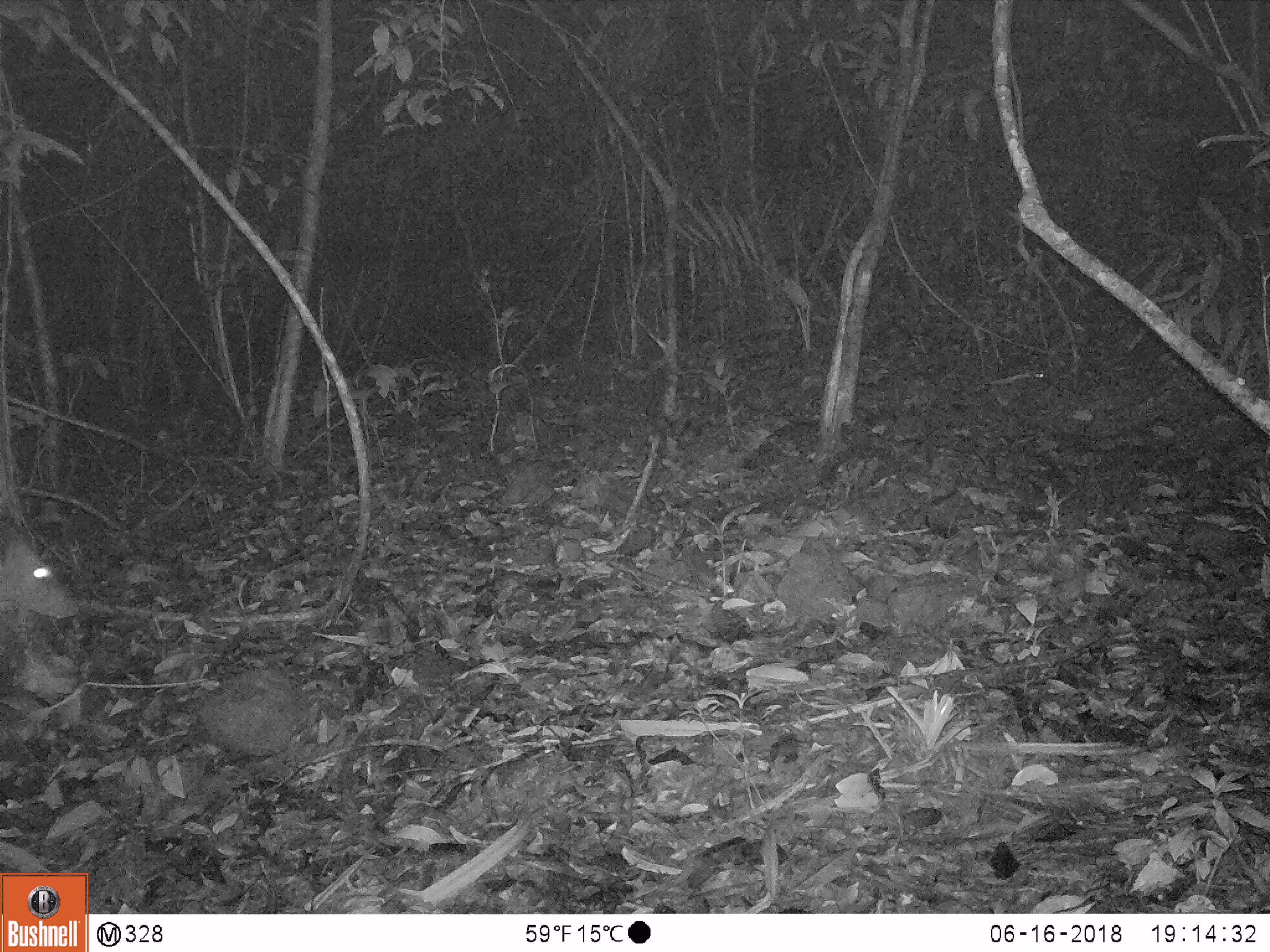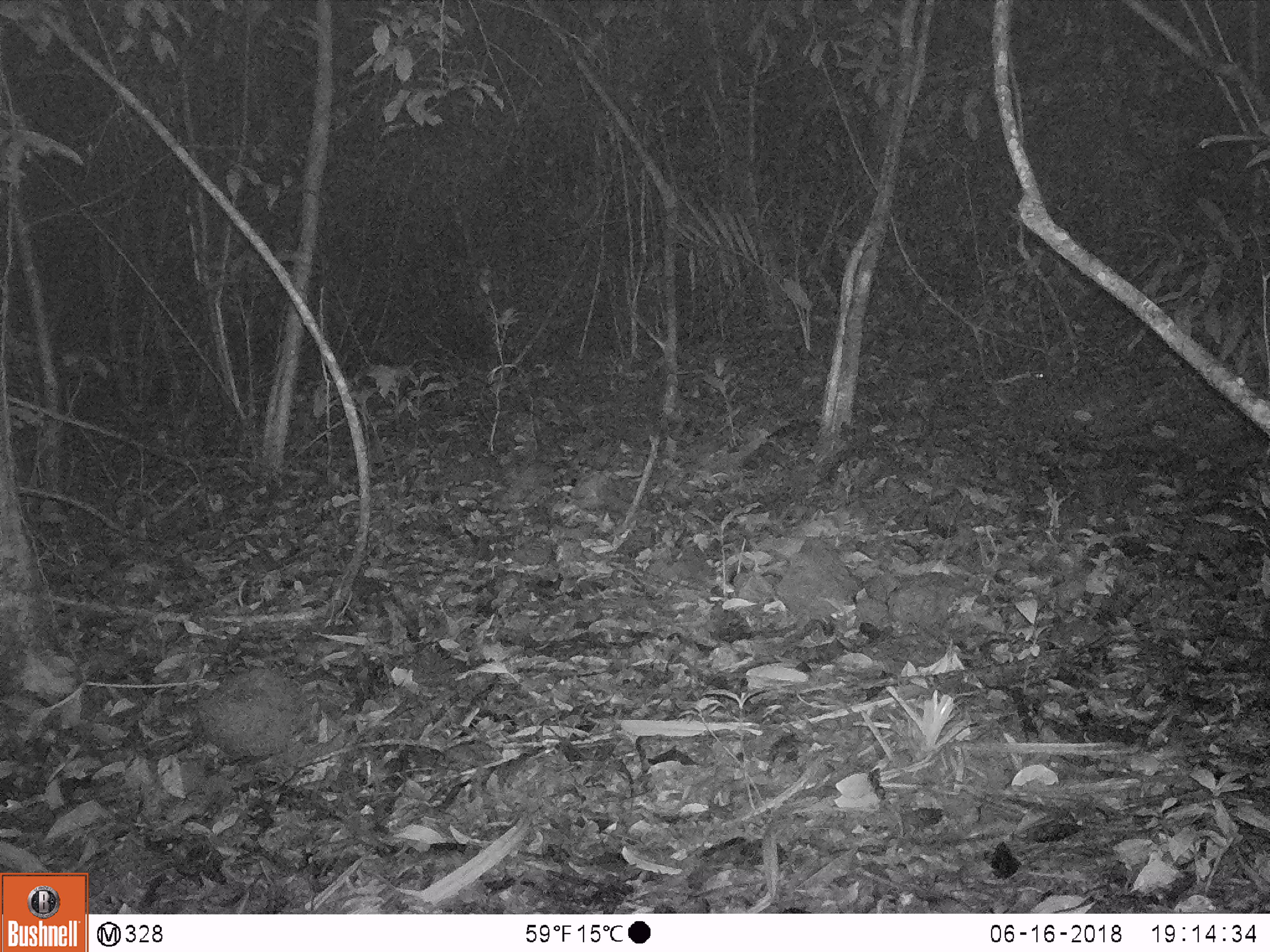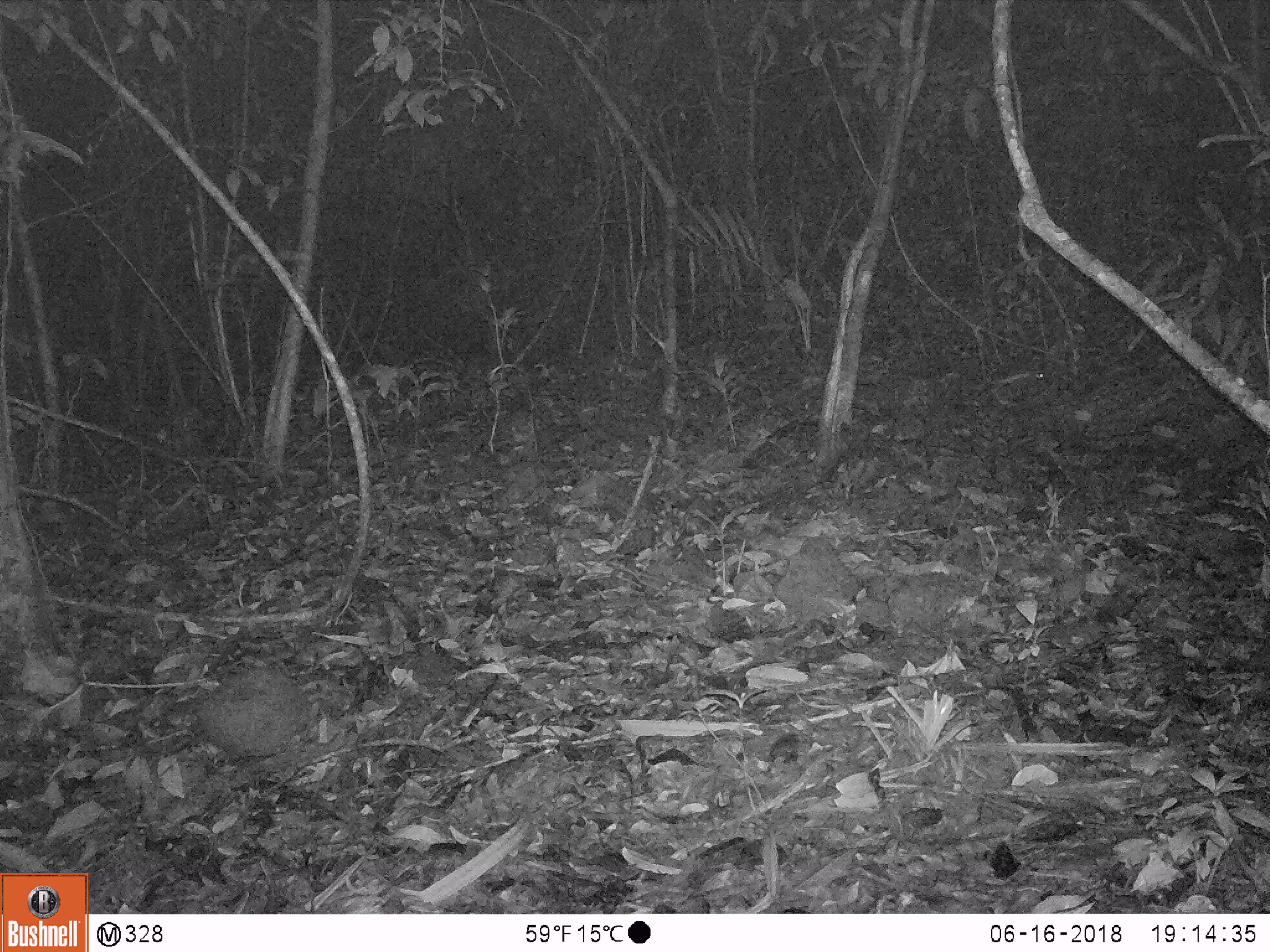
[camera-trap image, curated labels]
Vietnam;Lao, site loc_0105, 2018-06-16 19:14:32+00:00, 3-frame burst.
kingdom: Animalia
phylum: Chordata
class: Mammalia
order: Artiodactyla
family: Cervidae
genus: Muntiacus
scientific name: Muntiacus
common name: muntjacs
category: unidentified muntjac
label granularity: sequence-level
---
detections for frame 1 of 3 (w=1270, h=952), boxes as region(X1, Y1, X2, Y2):
unidentified muntjac: region(0, 525, 79, 619)